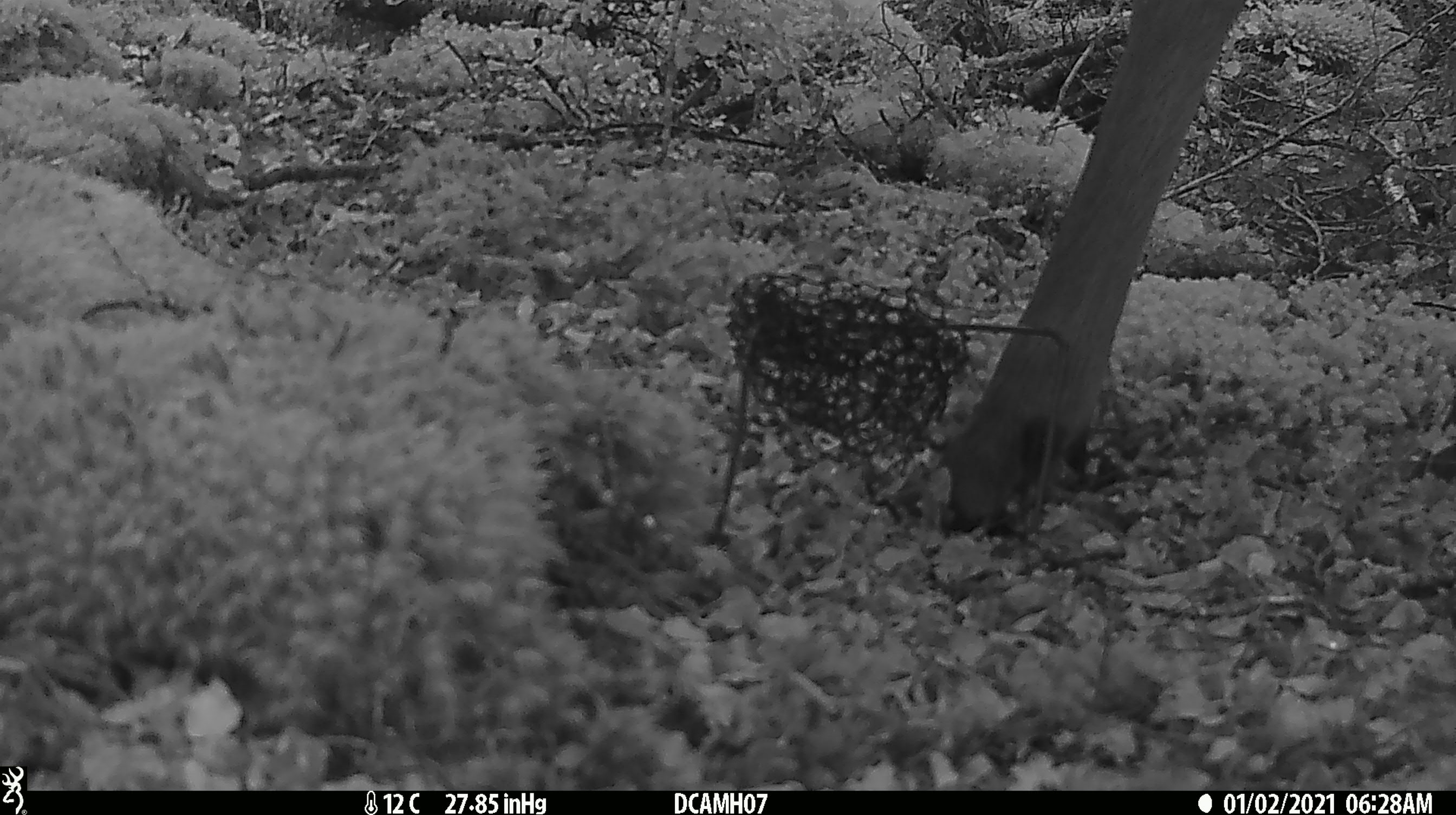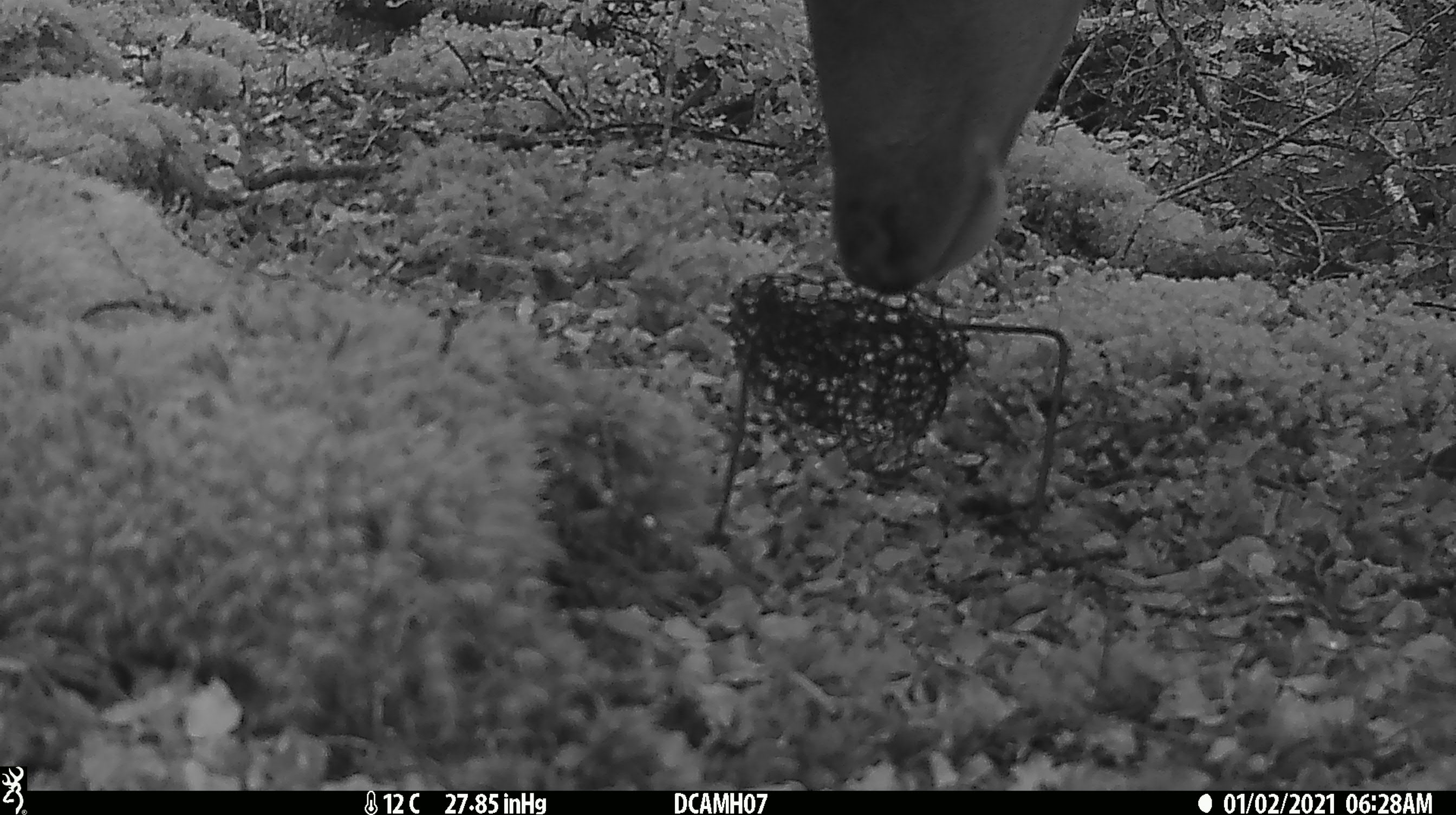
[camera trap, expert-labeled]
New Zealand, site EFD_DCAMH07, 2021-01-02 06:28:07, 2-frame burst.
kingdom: Animalia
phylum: Chordata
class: Mammalia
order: Artiodactyla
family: Cervidae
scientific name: Cervidae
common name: deer